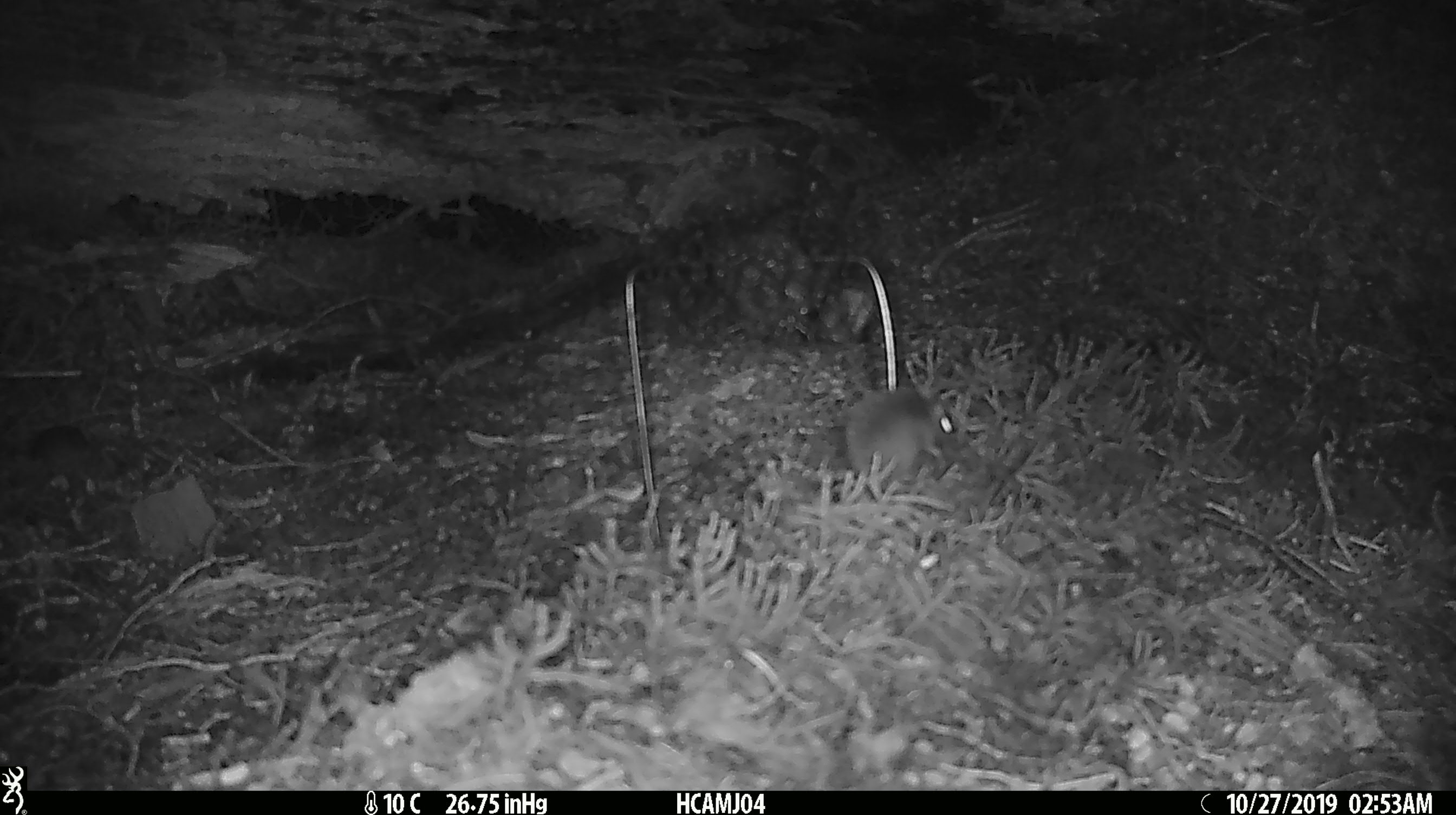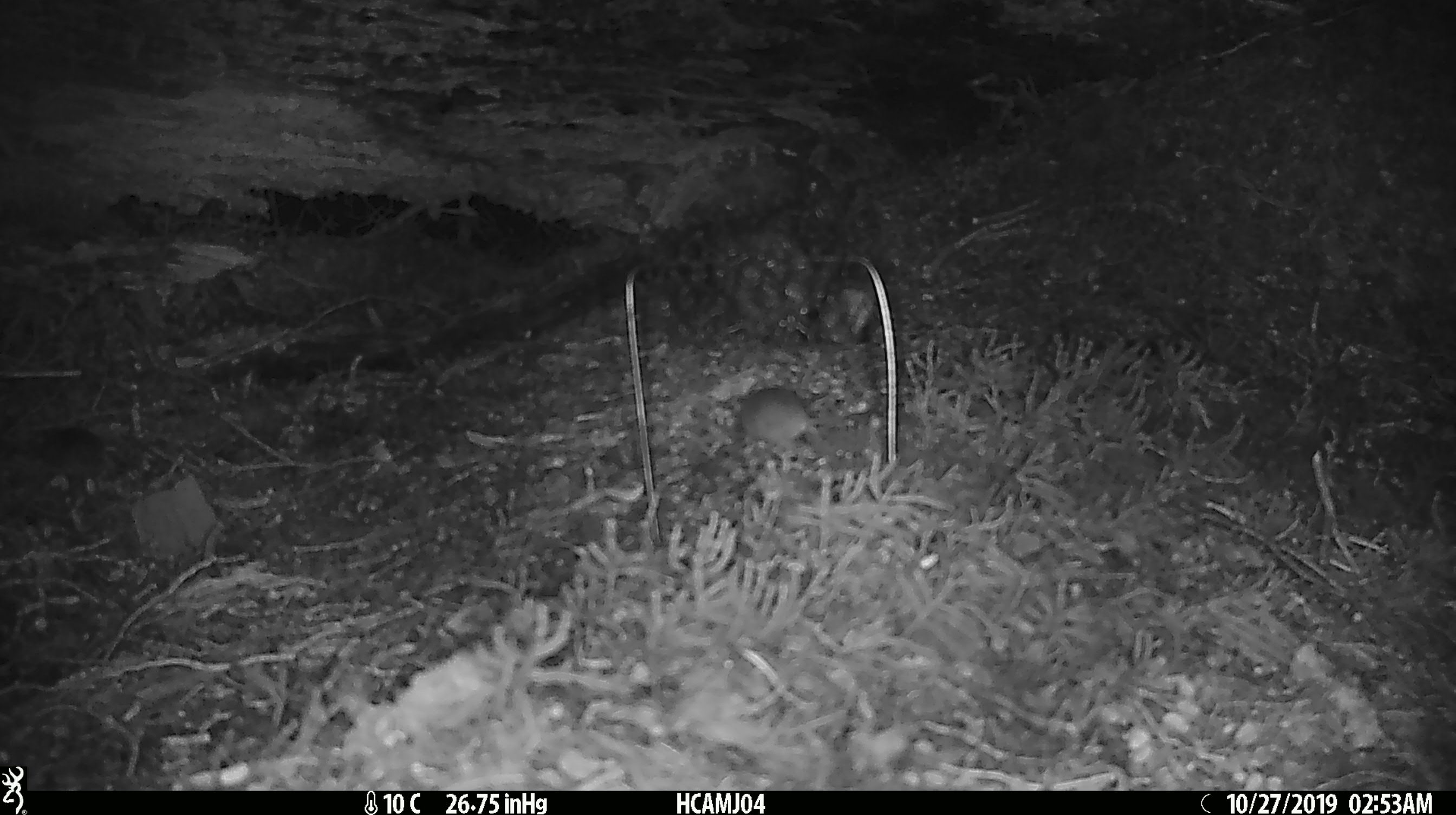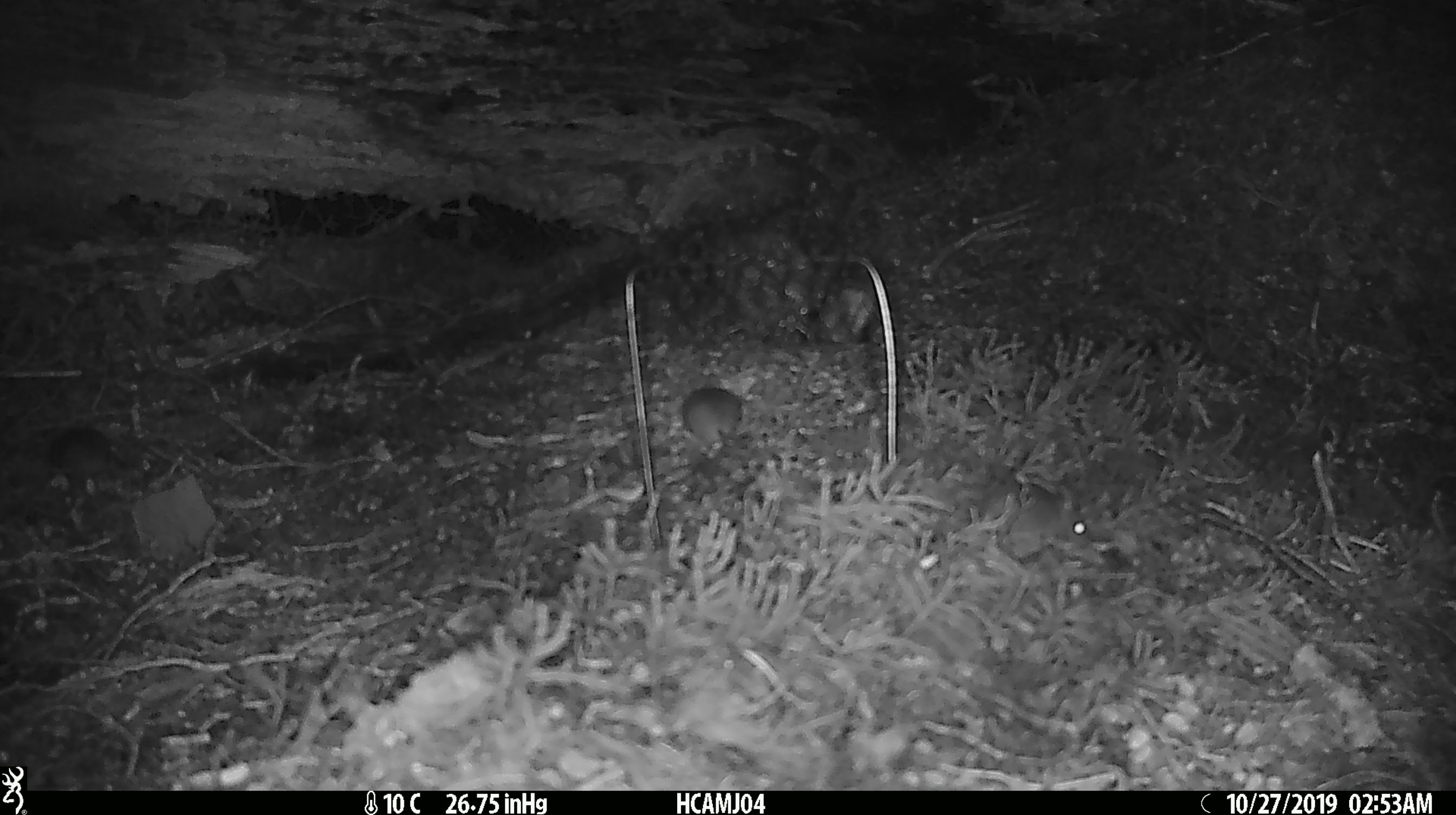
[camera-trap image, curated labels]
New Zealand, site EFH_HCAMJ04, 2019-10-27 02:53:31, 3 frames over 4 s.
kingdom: Animalia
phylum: Chordata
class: Mammalia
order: Rodentia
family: Muridae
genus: Mus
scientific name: Mus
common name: mouse